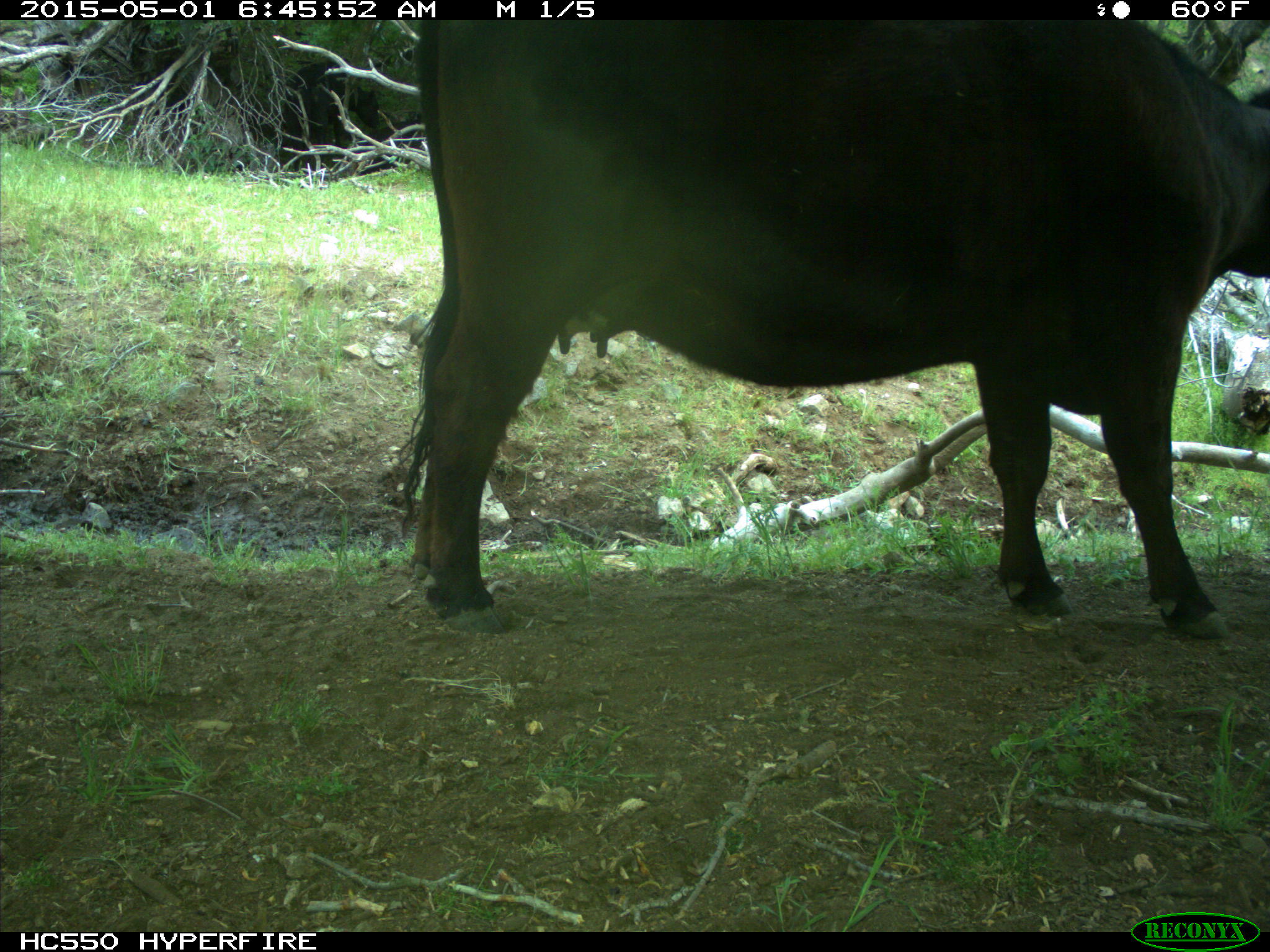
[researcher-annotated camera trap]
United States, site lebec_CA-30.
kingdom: Animalia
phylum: Chordata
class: Mammalia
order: Artiodactyla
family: Bovidae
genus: Bos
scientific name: Bos taurus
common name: domestic cow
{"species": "Bos taurus (domestic cow)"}